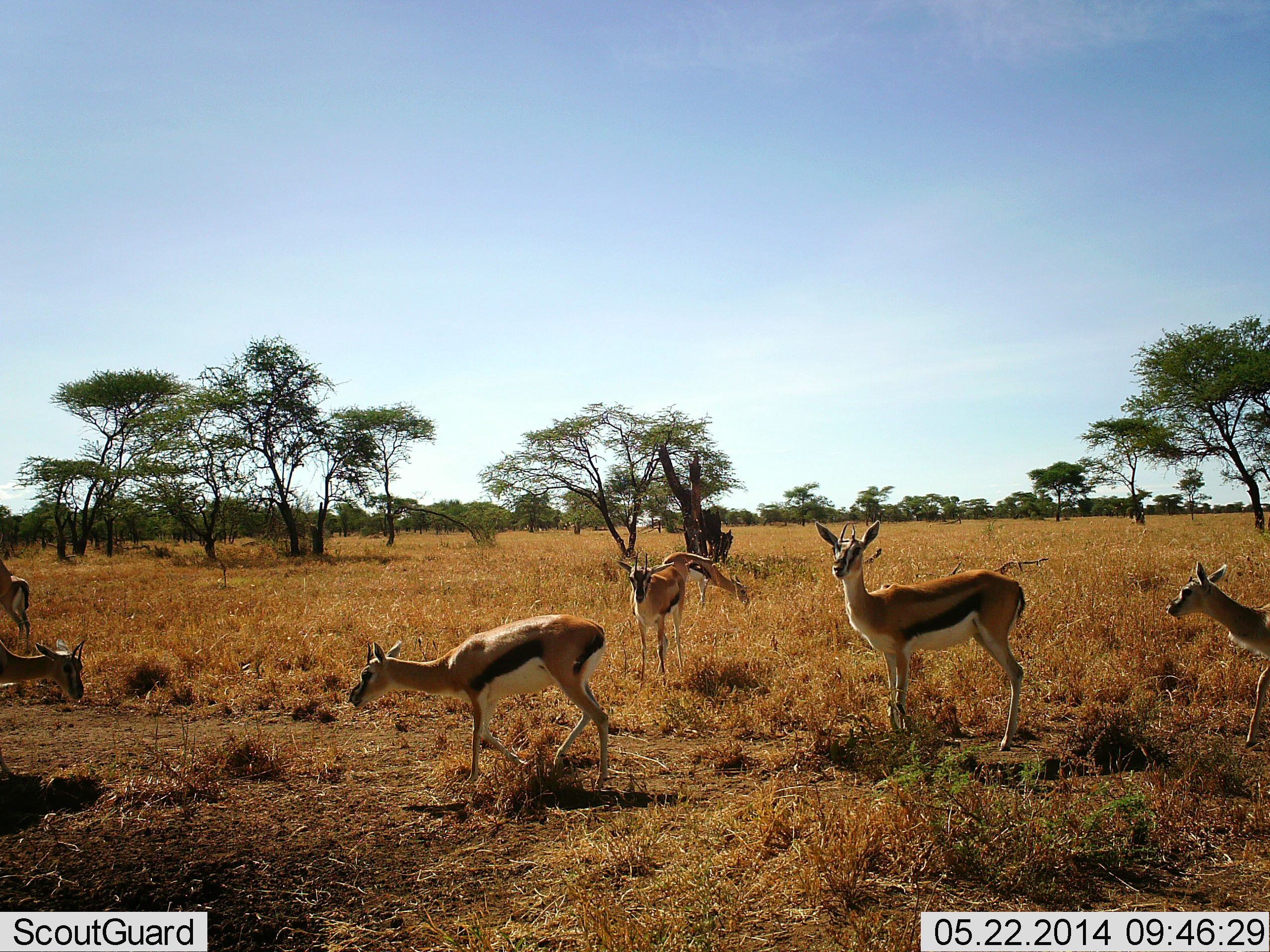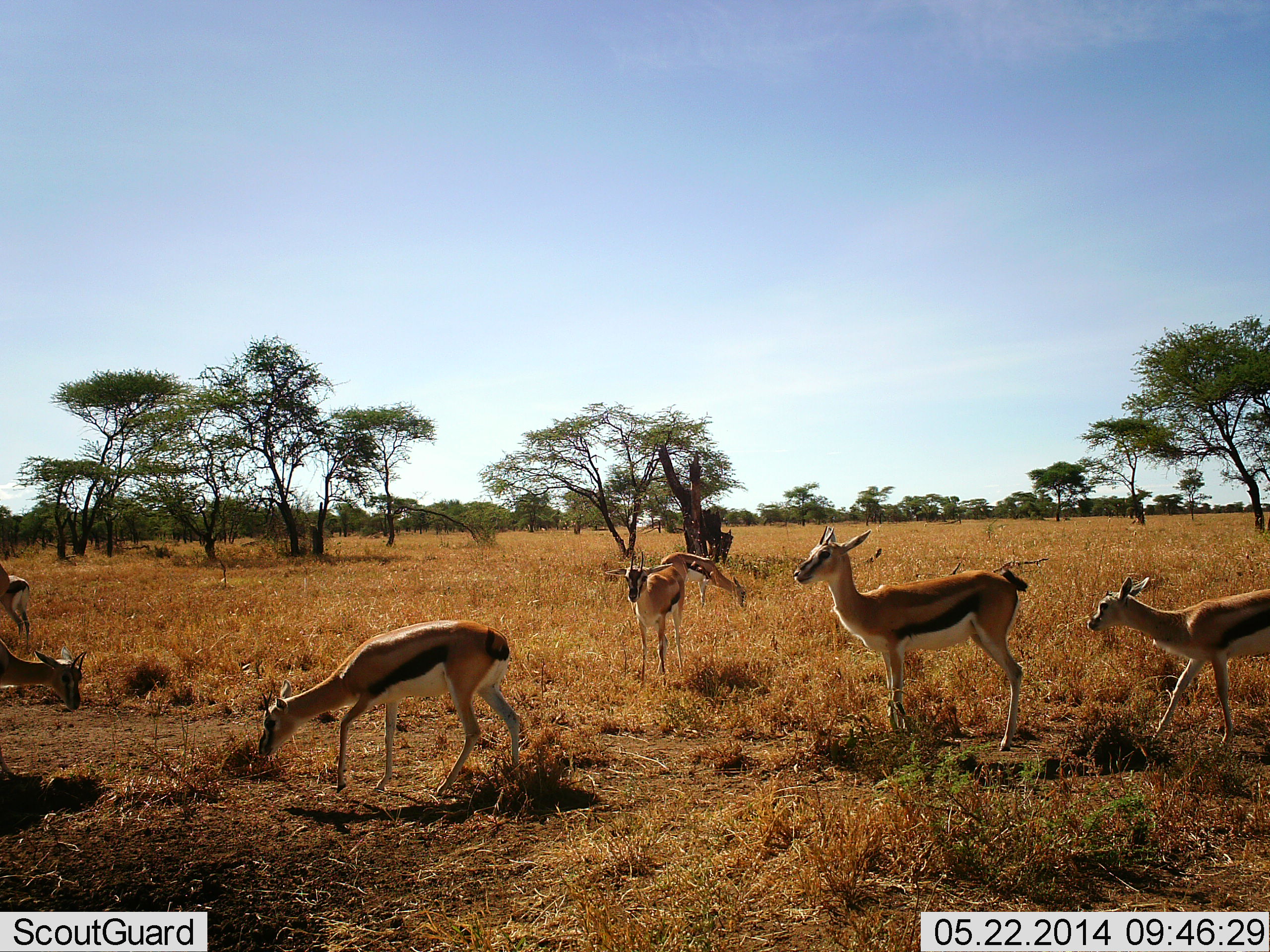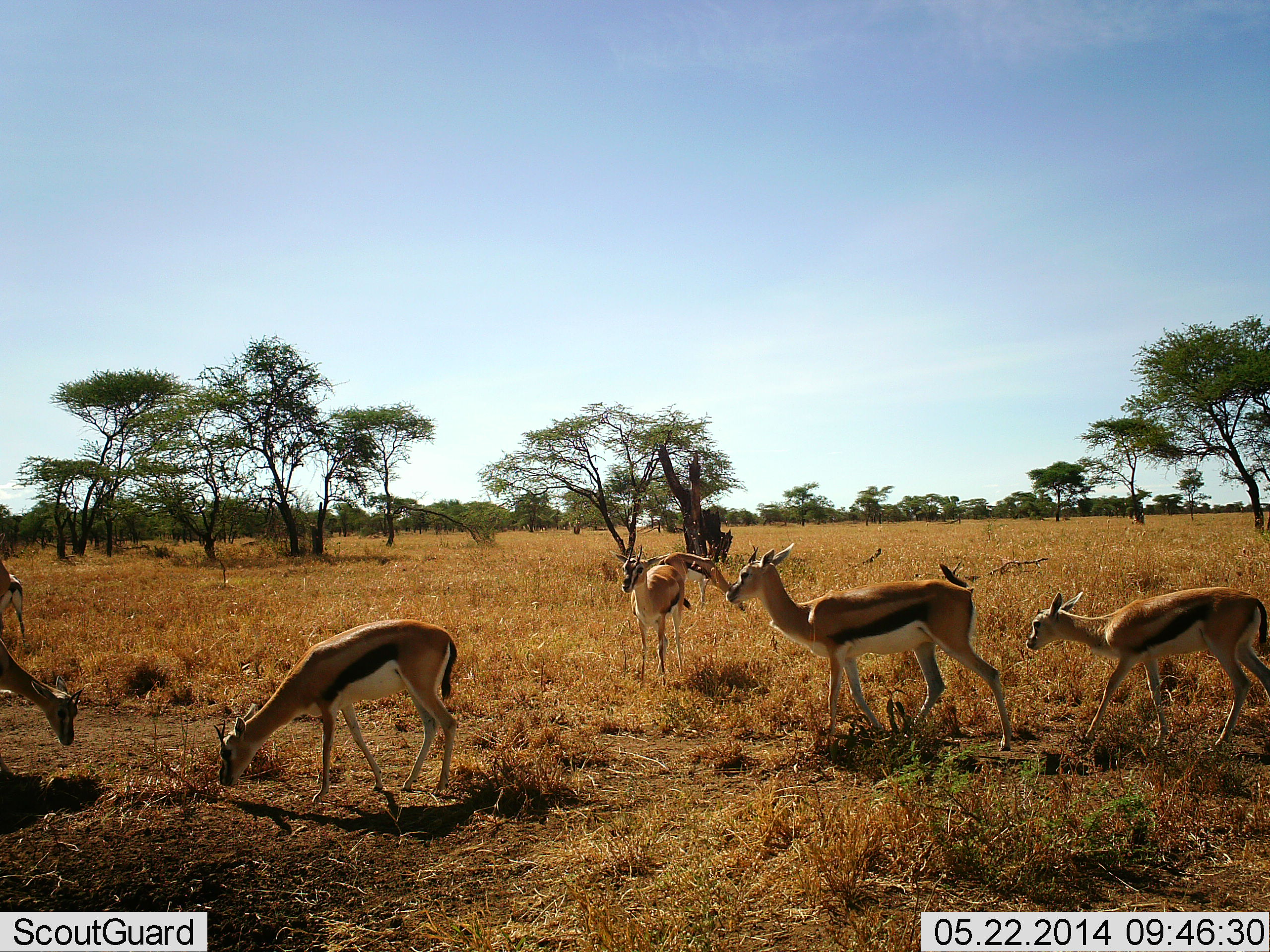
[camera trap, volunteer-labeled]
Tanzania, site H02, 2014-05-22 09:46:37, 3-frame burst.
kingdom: Animalia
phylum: Chordata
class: Mammalia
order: Artiodactyla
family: Bovidae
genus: Eudorcas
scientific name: Eudorcas thomsonii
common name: thomson's gazelle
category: gazellethomsons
Gazellethomsons (thomson's gazelle) (Eudorcas thomsonii), count 7. Behavior (volunteer vote fractions): standing 70%, resting 0%, moving 80%, interacting 10%. Young present (vote fraction): 0%. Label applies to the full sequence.